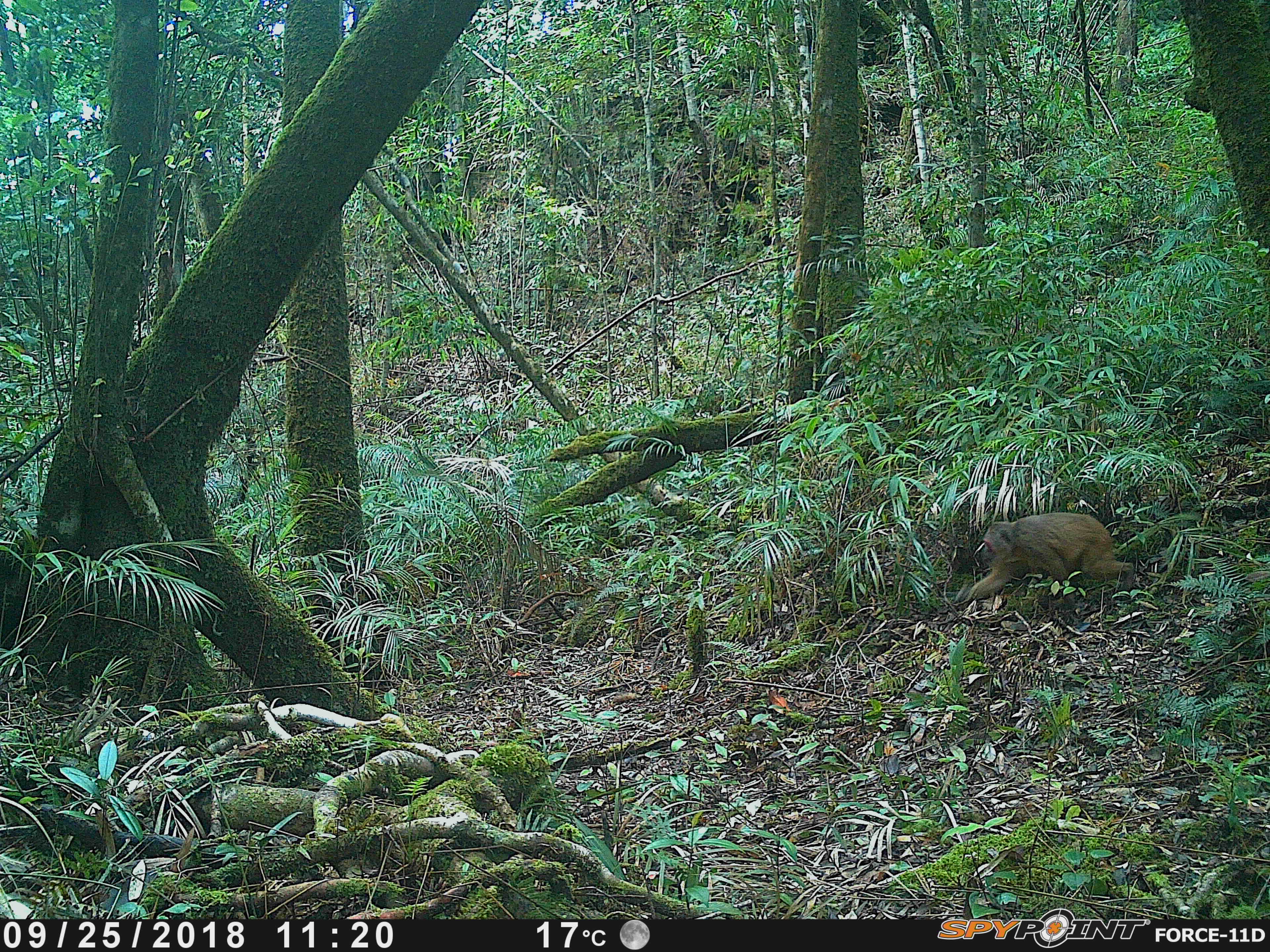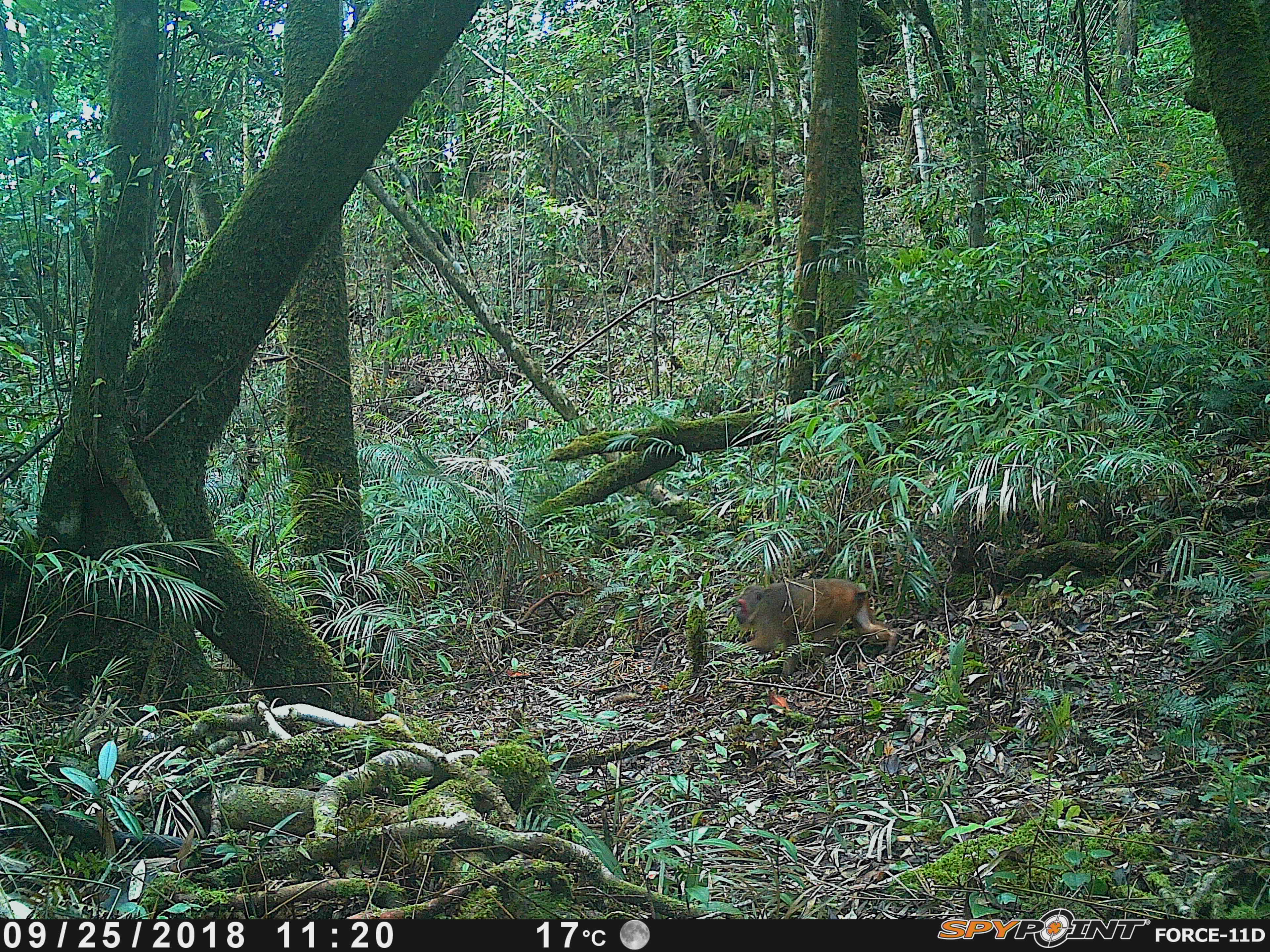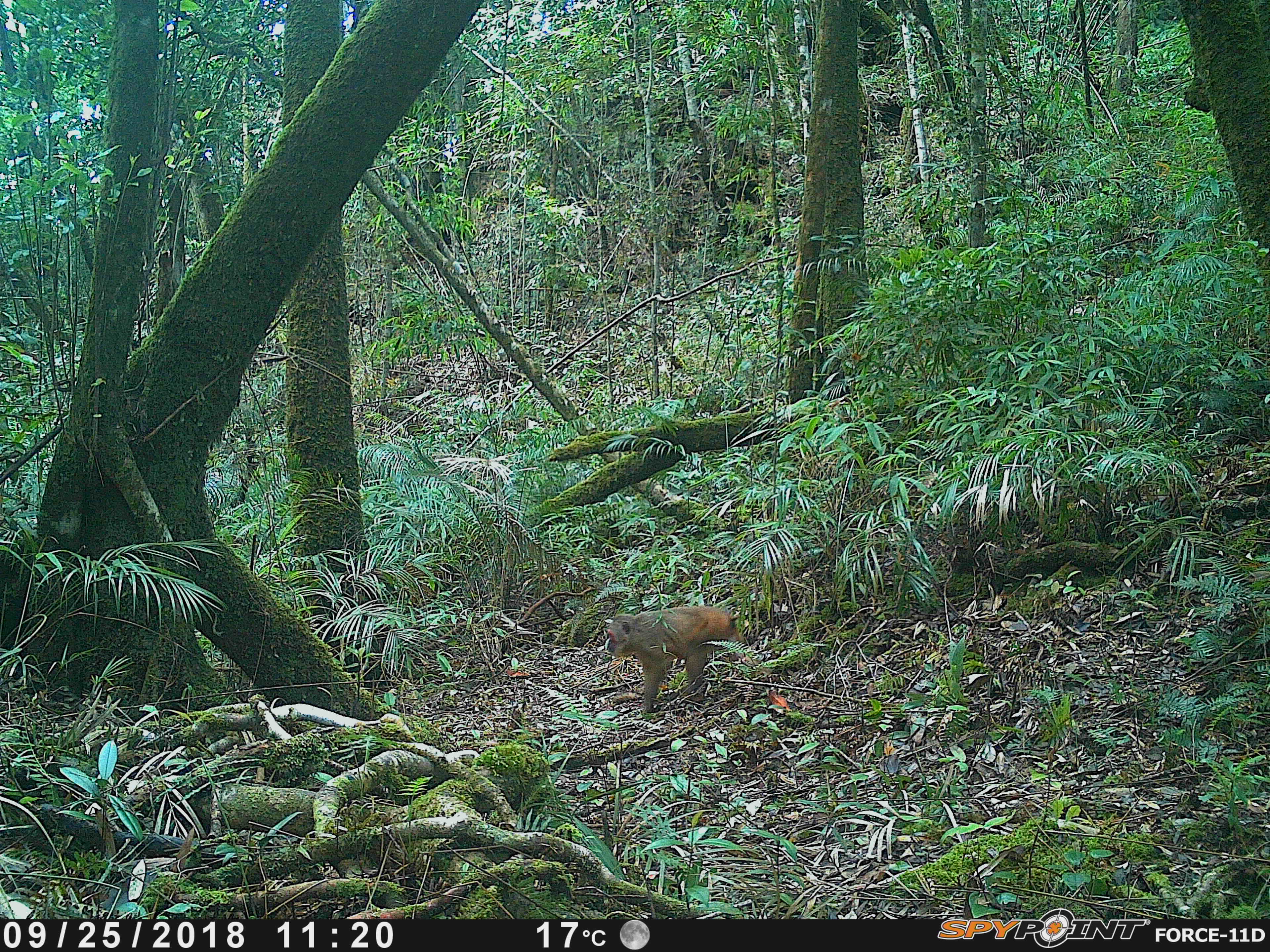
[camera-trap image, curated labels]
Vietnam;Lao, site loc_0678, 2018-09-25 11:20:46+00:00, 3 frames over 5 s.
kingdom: Animalia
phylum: Chordata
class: Mammalia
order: Primates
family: Cercopithecidae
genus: Macaca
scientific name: Macaca arctoides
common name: stump-tailed macaque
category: stump tailed macaque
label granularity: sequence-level